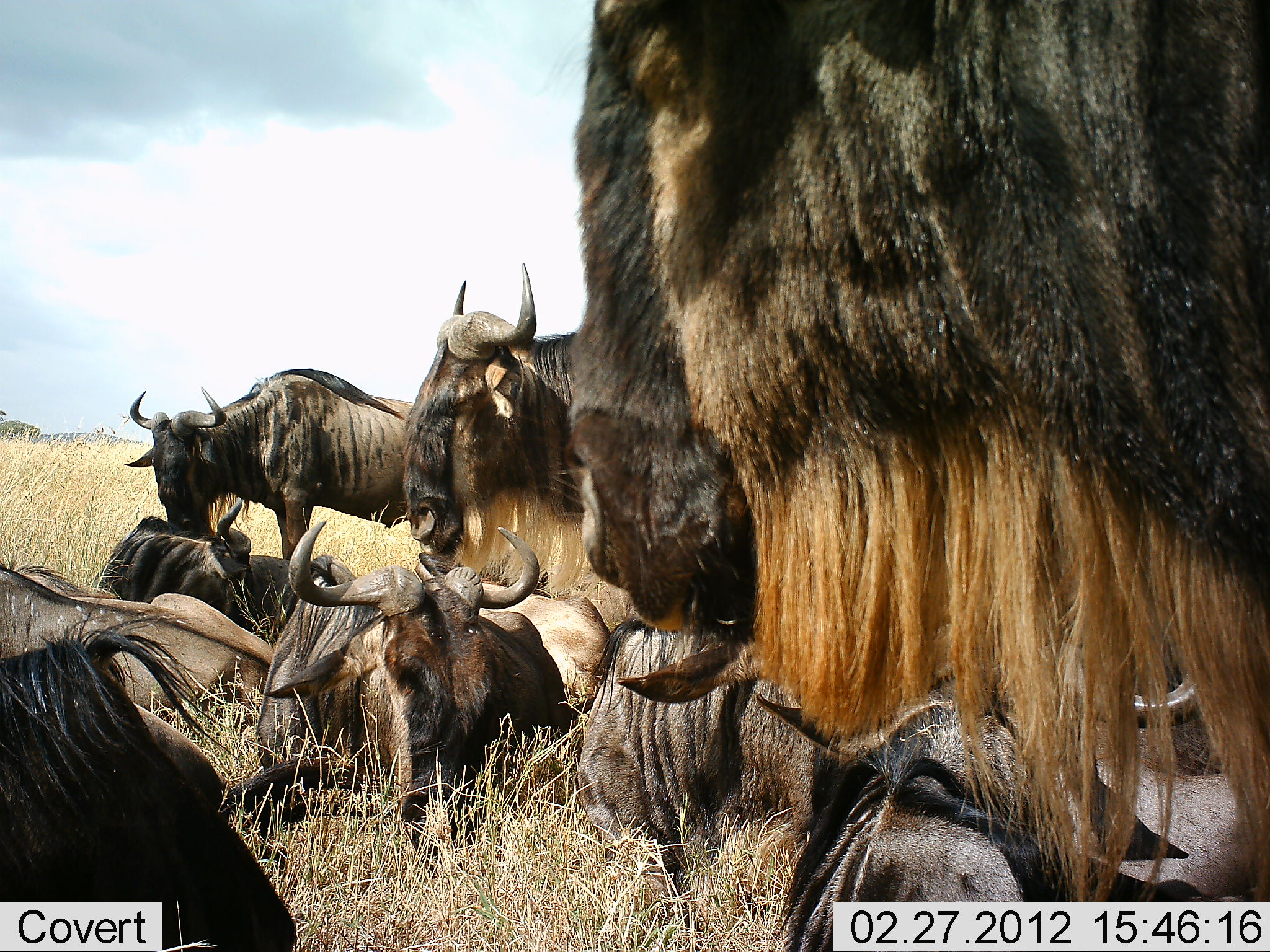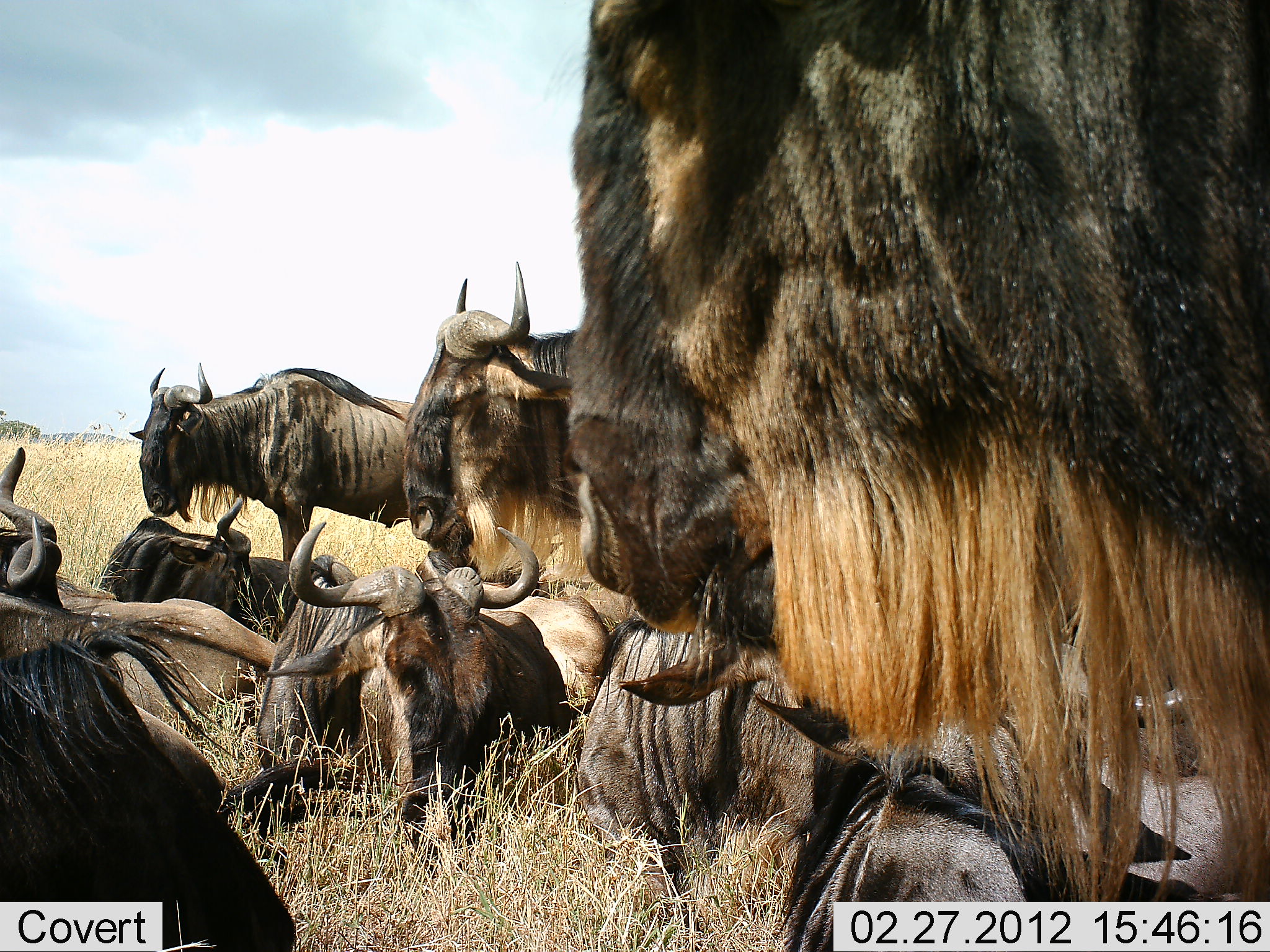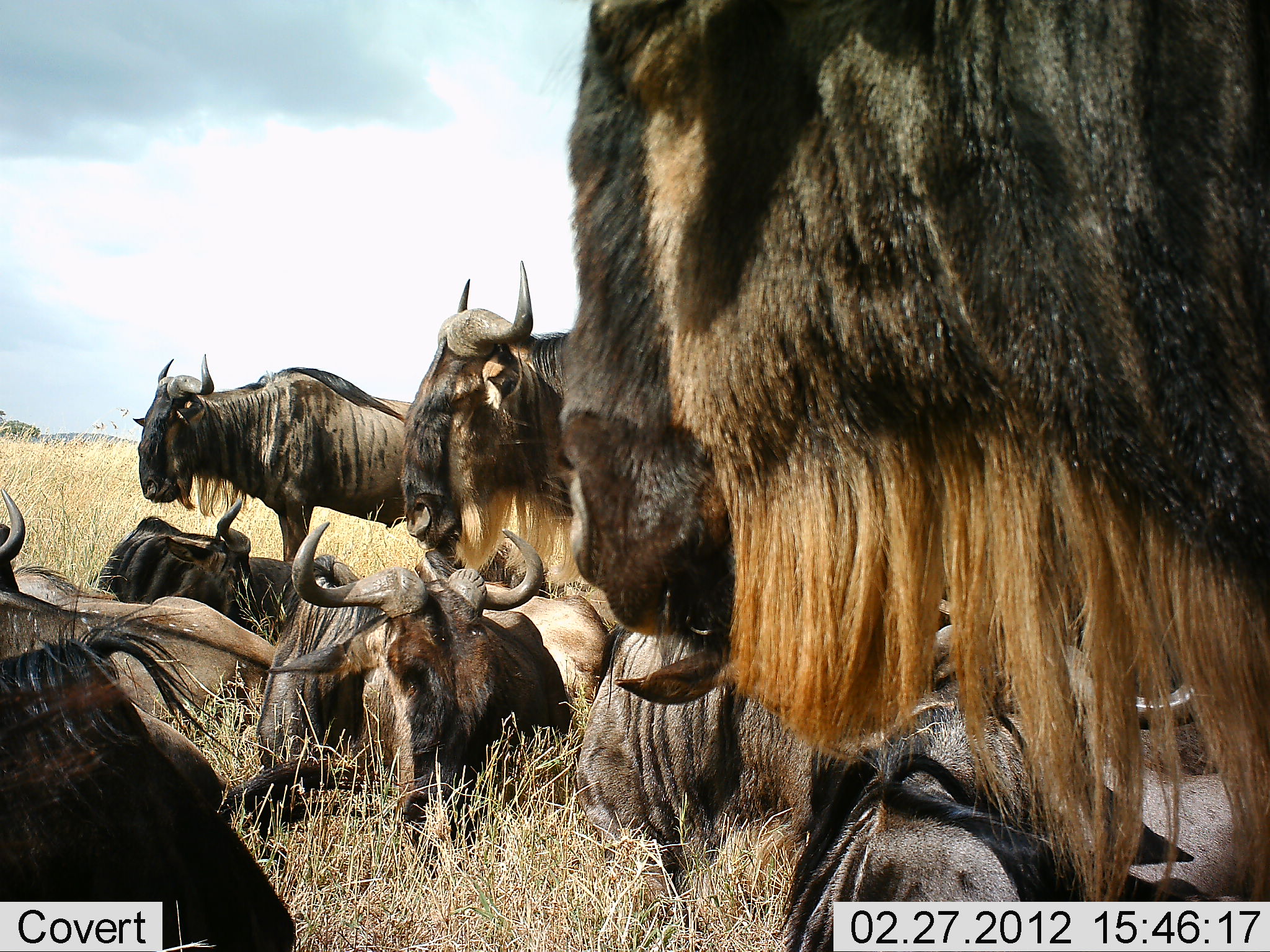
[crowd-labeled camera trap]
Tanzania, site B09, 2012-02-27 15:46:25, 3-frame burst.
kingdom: Animalia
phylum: Chordata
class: Mammalia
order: Artiodactyla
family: Bovidae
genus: Connochaetes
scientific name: Connochaetes taurinus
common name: blue wildebeest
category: wildebeest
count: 10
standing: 84%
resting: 95%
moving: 0%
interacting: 5%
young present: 0%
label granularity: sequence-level